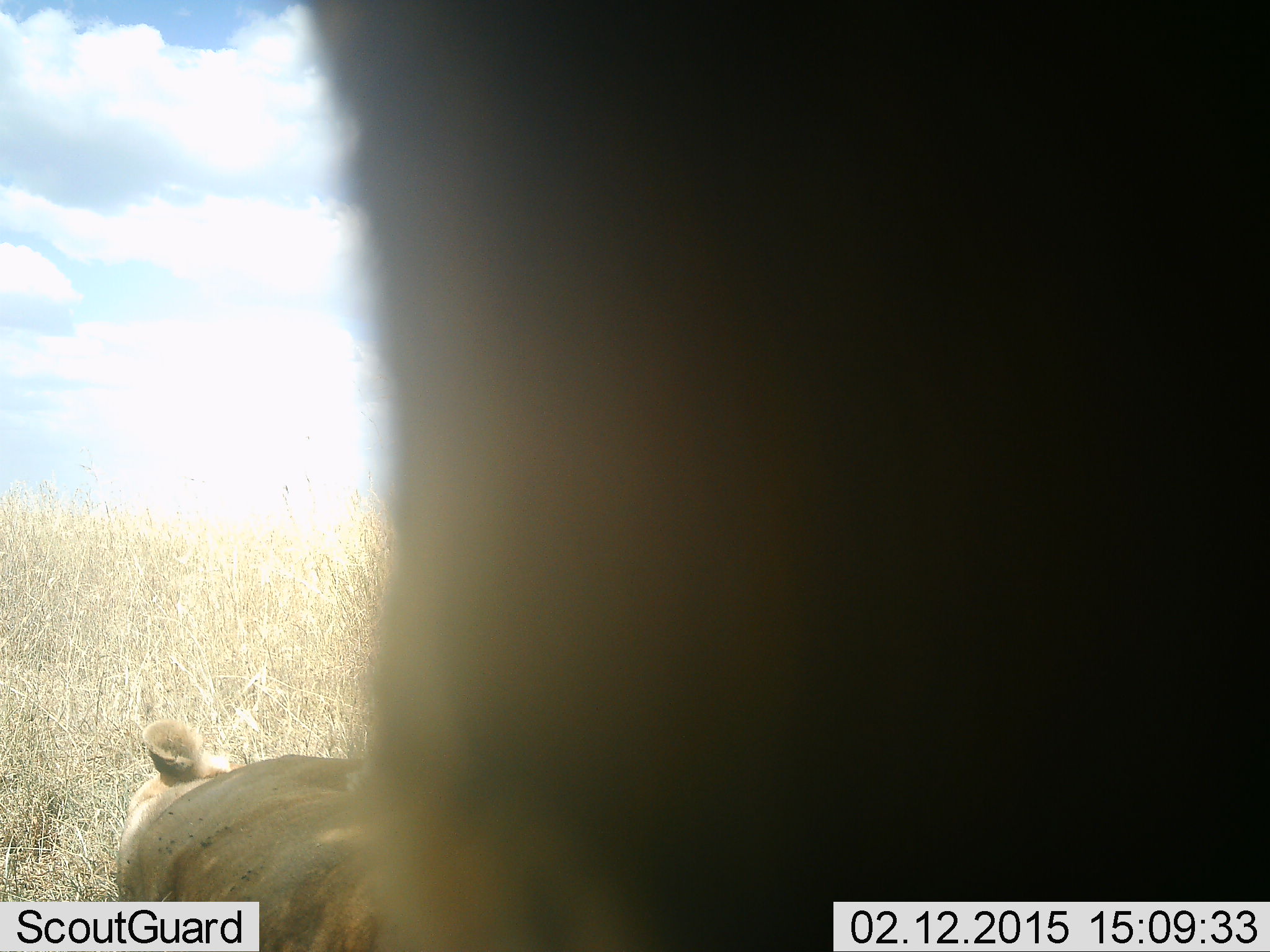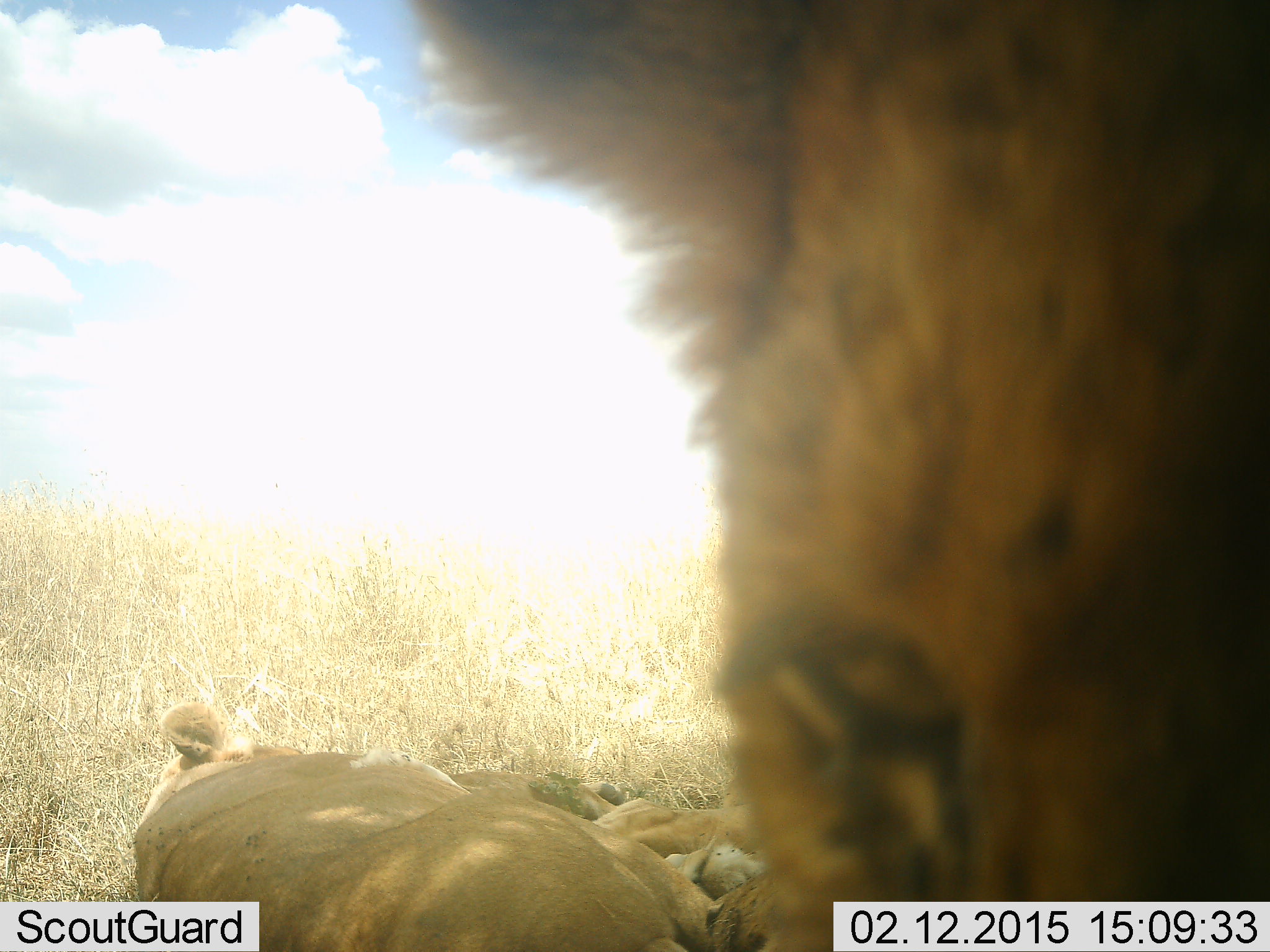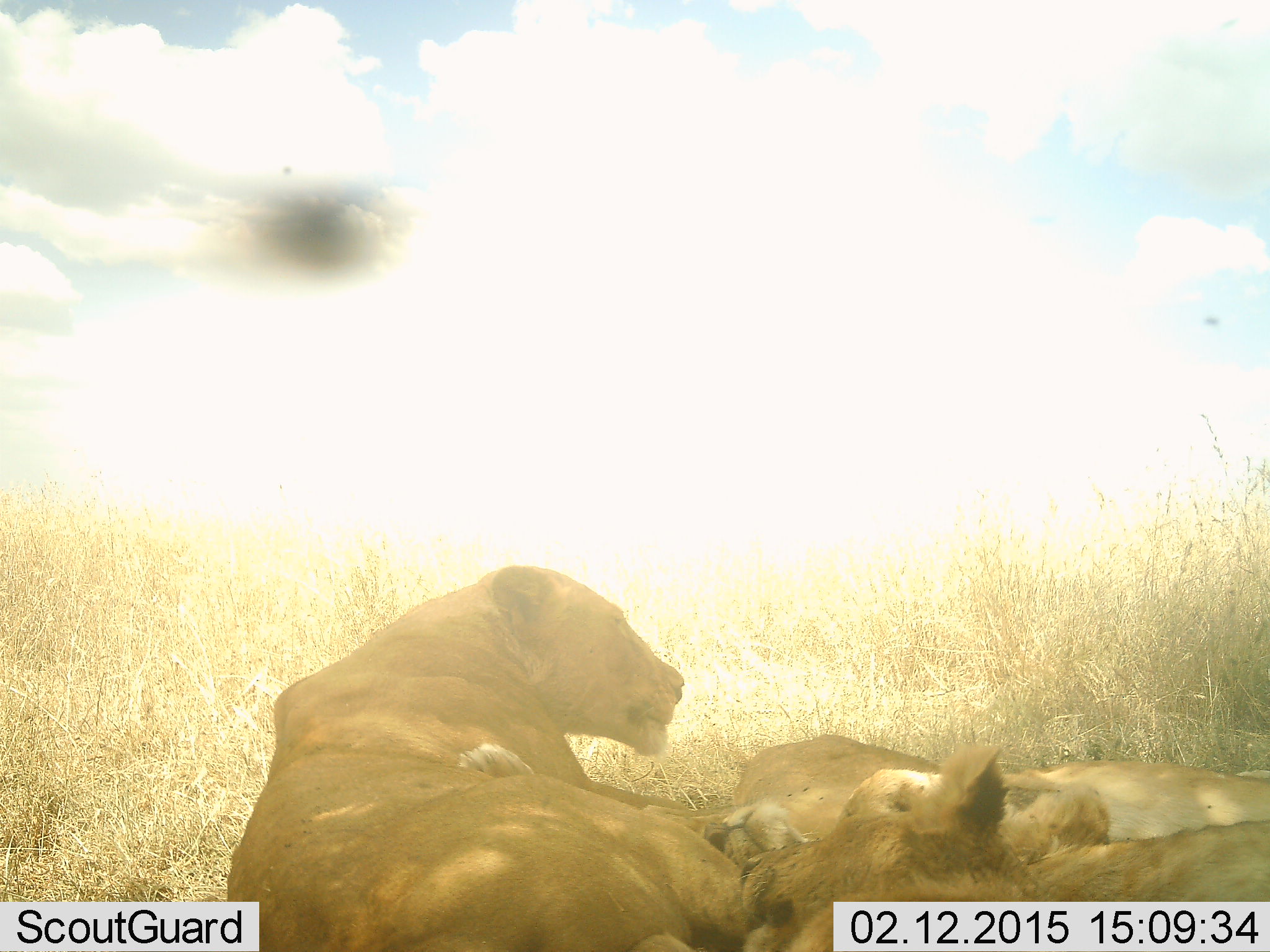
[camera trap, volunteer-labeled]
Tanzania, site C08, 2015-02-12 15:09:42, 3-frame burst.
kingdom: Animalia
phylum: Chordata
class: Mammalia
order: Carnivora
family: Felidae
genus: Panthera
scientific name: Panthera leo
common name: lion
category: lionfemale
Lionfemale (lion) (Panthera leo), count 4. Behavior (volunteer vote fractions): standing 18%, resting 100%, moving 27%, interacting 36%. Young present (vote fraction): 9%. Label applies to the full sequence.